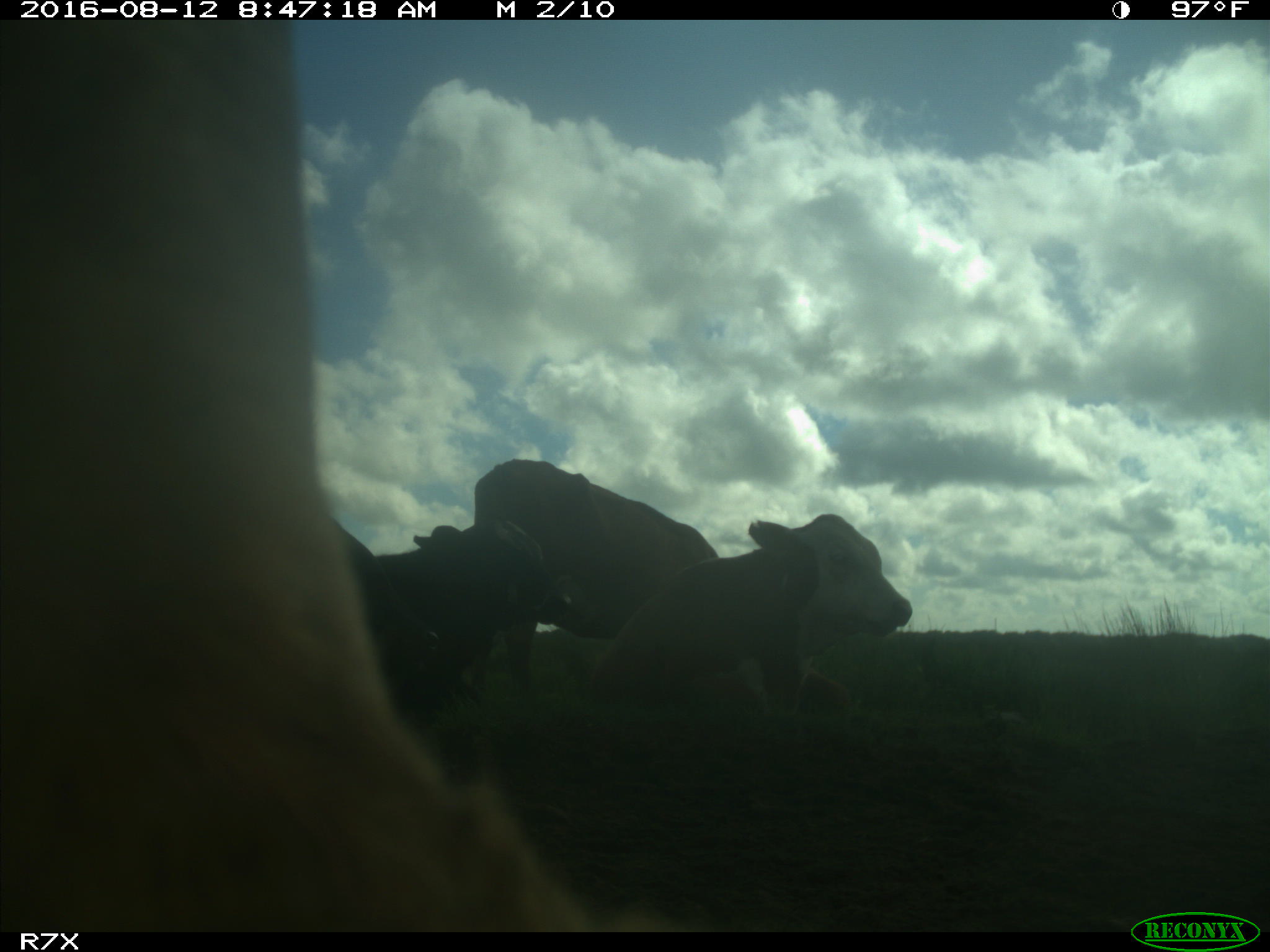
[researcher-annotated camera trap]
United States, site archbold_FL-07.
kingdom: Animalia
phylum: Chordata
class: Mammalia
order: Artiodactyla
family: Bovidae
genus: Bos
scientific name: Bos taurus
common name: domestic cow